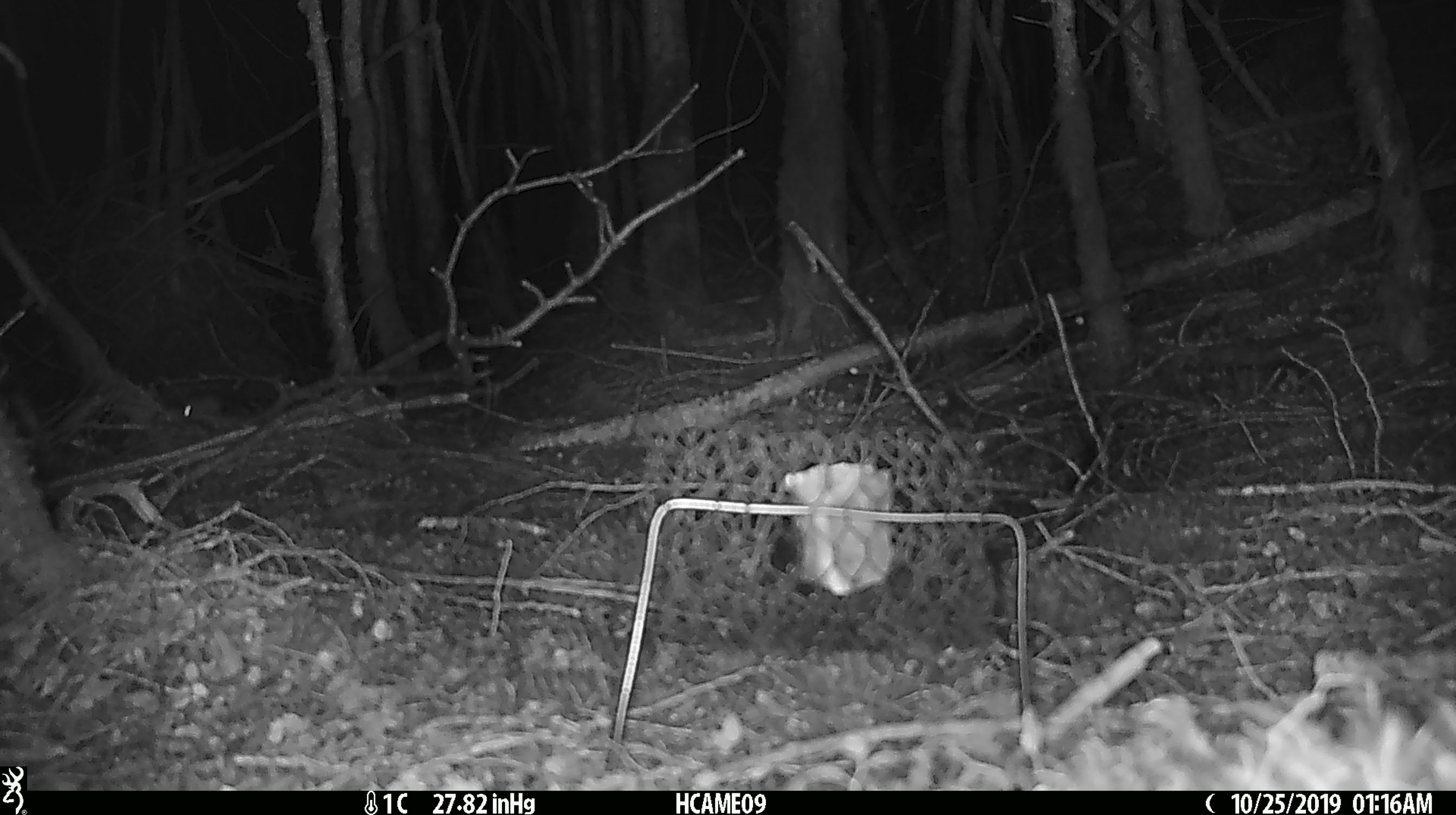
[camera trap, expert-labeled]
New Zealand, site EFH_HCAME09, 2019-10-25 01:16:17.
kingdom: Animalia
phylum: Chordata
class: Mammalia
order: Rodentia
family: Muridae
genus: Mus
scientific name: Mus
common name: mouse